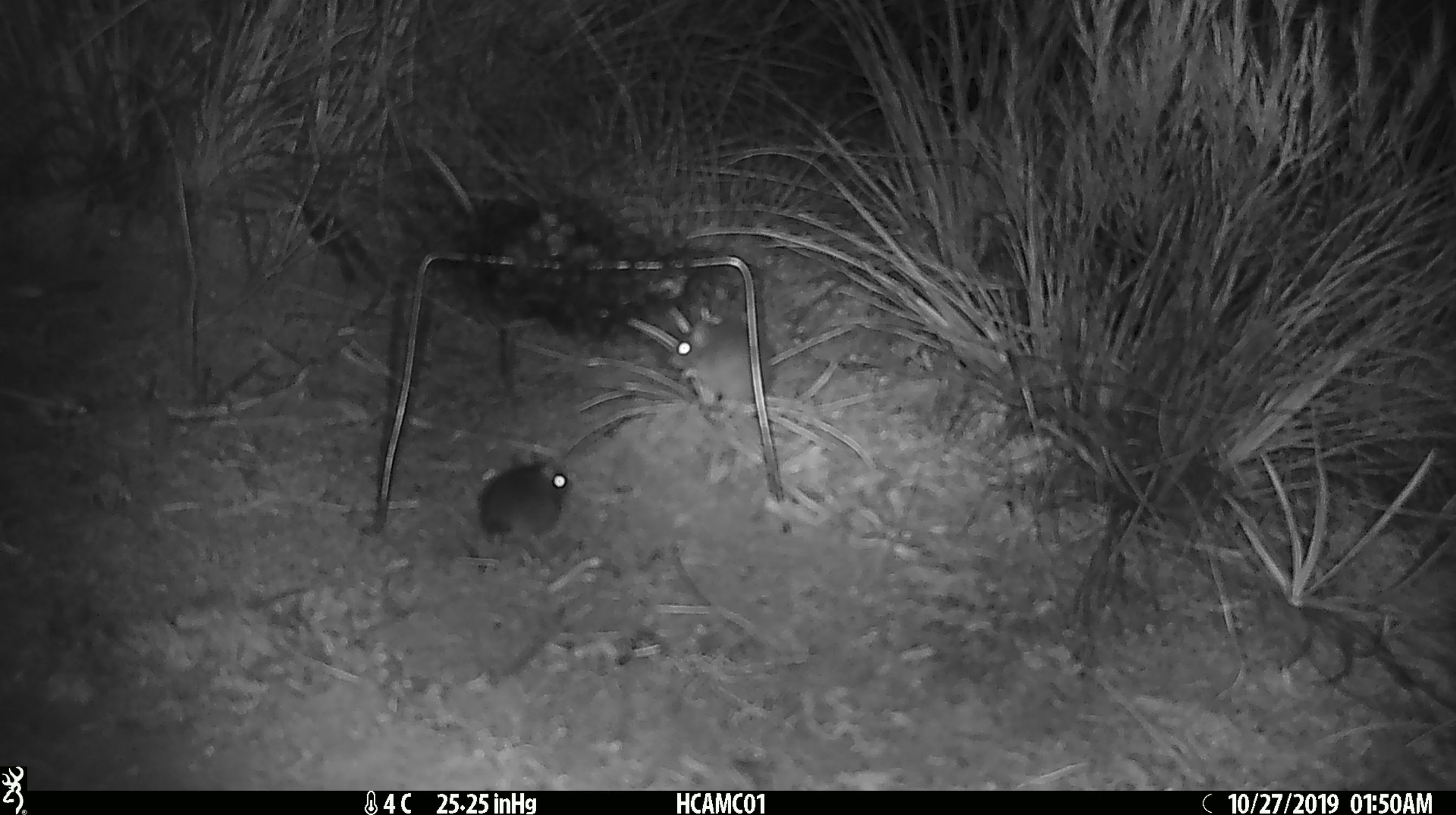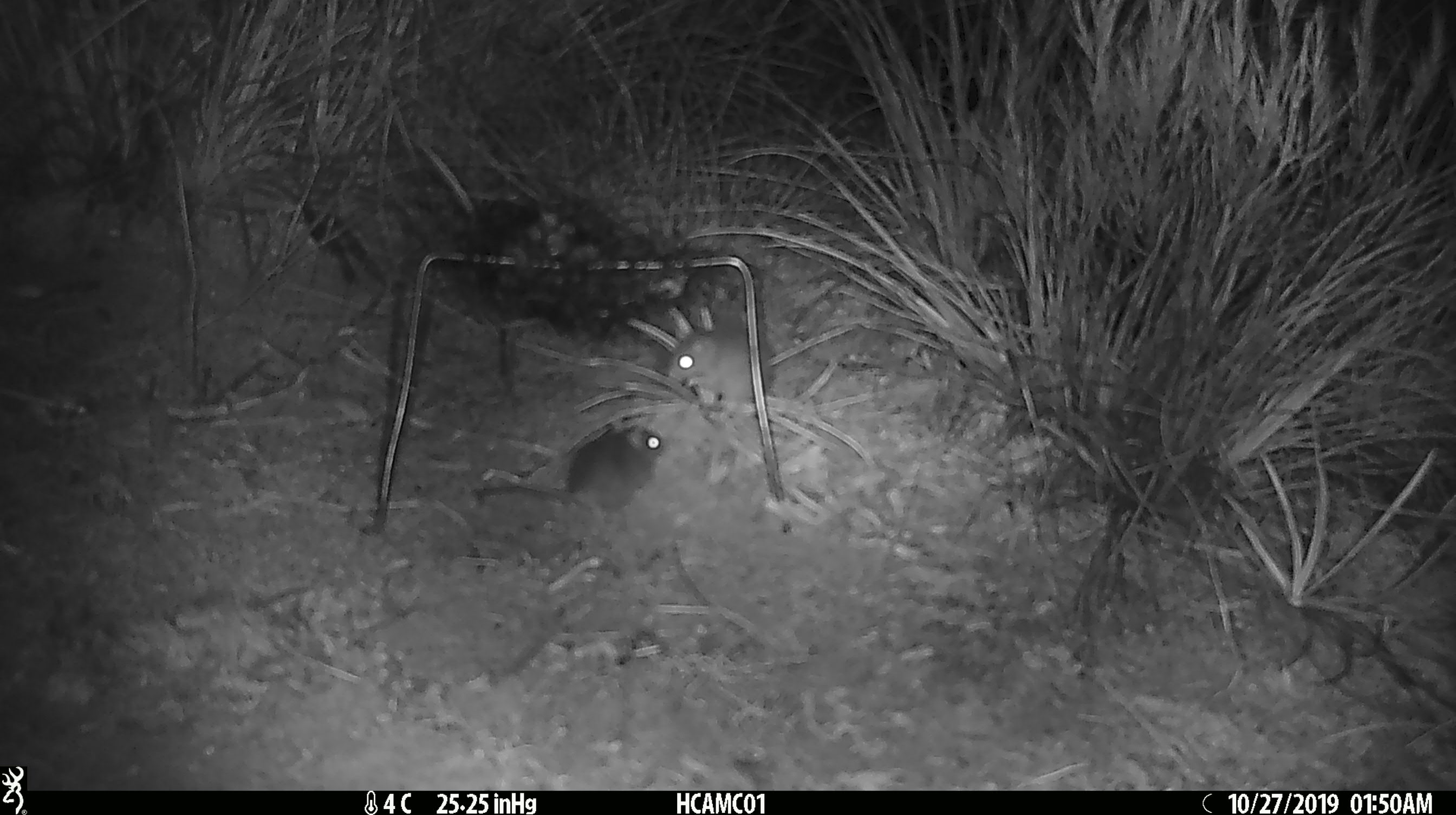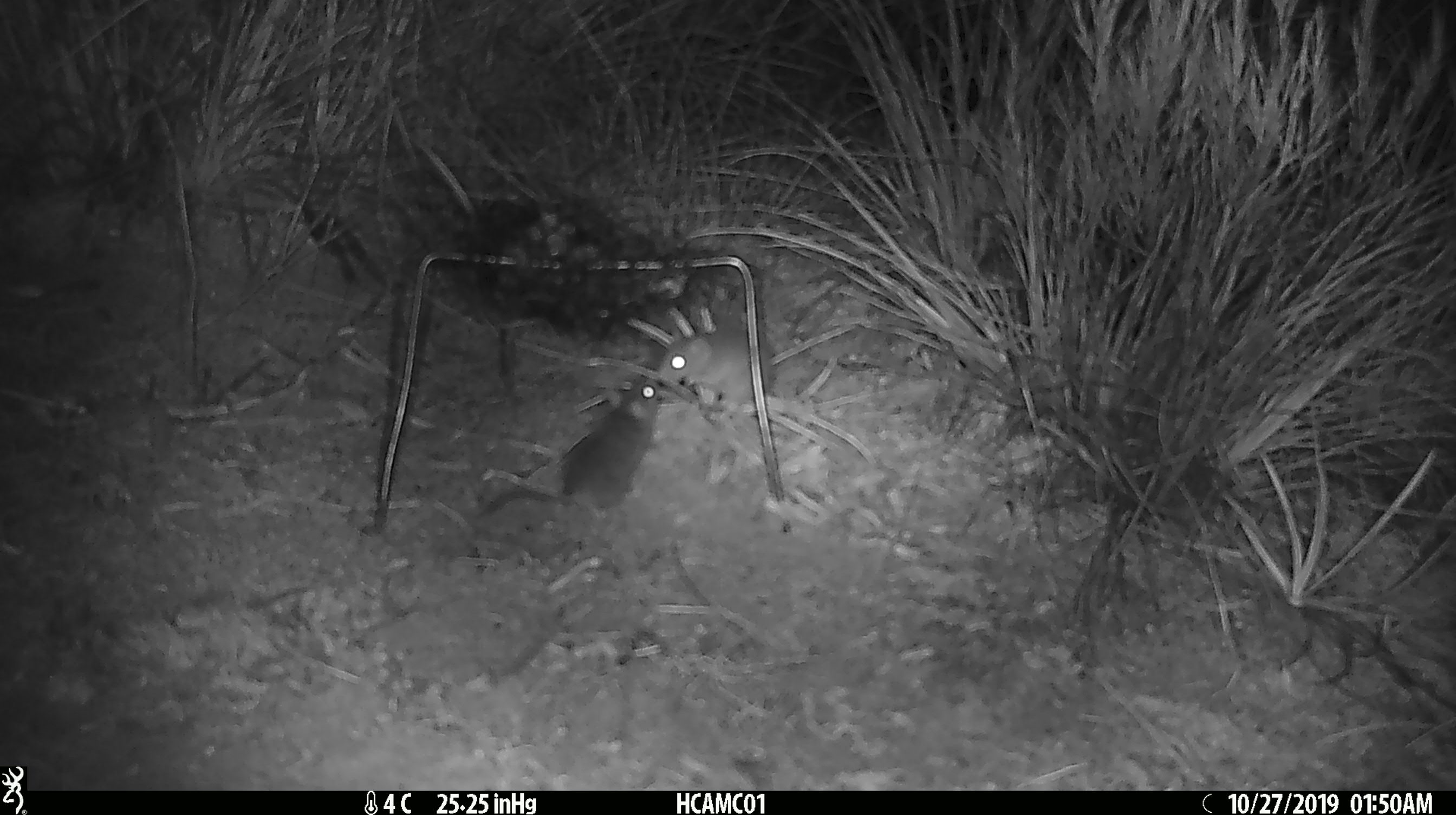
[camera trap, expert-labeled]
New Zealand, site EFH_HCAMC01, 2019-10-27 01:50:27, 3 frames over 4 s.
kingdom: Animalia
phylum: Chordata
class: Mammalia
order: Rodentia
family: Muridae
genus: Mus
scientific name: Mus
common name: mouse